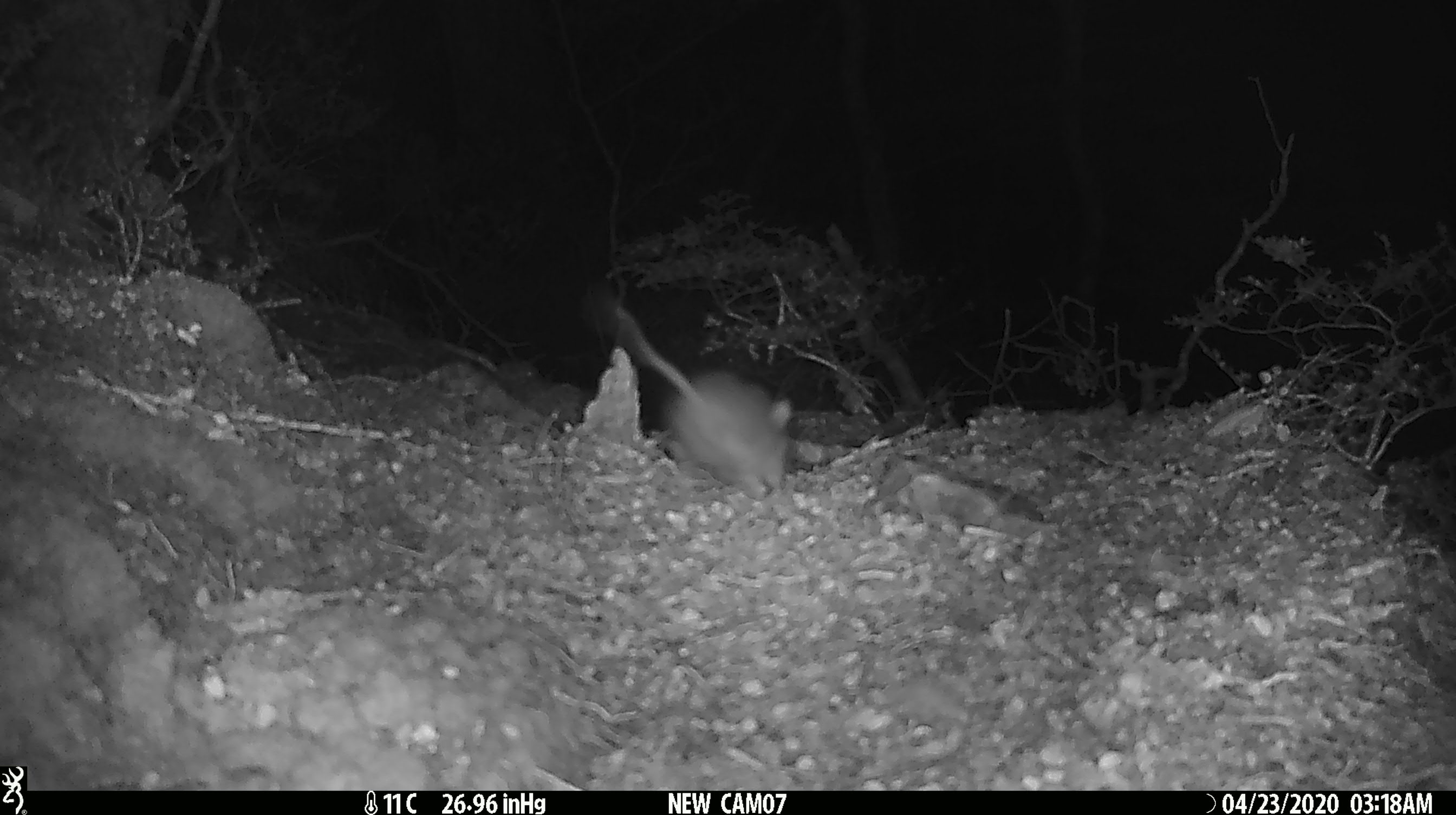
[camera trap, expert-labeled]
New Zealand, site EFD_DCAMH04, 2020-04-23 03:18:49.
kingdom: Animalia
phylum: Chordata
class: Mammalia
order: Rodentia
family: Muridae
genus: Rattus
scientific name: Rattus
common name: rat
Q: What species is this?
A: Rat (Rattus).